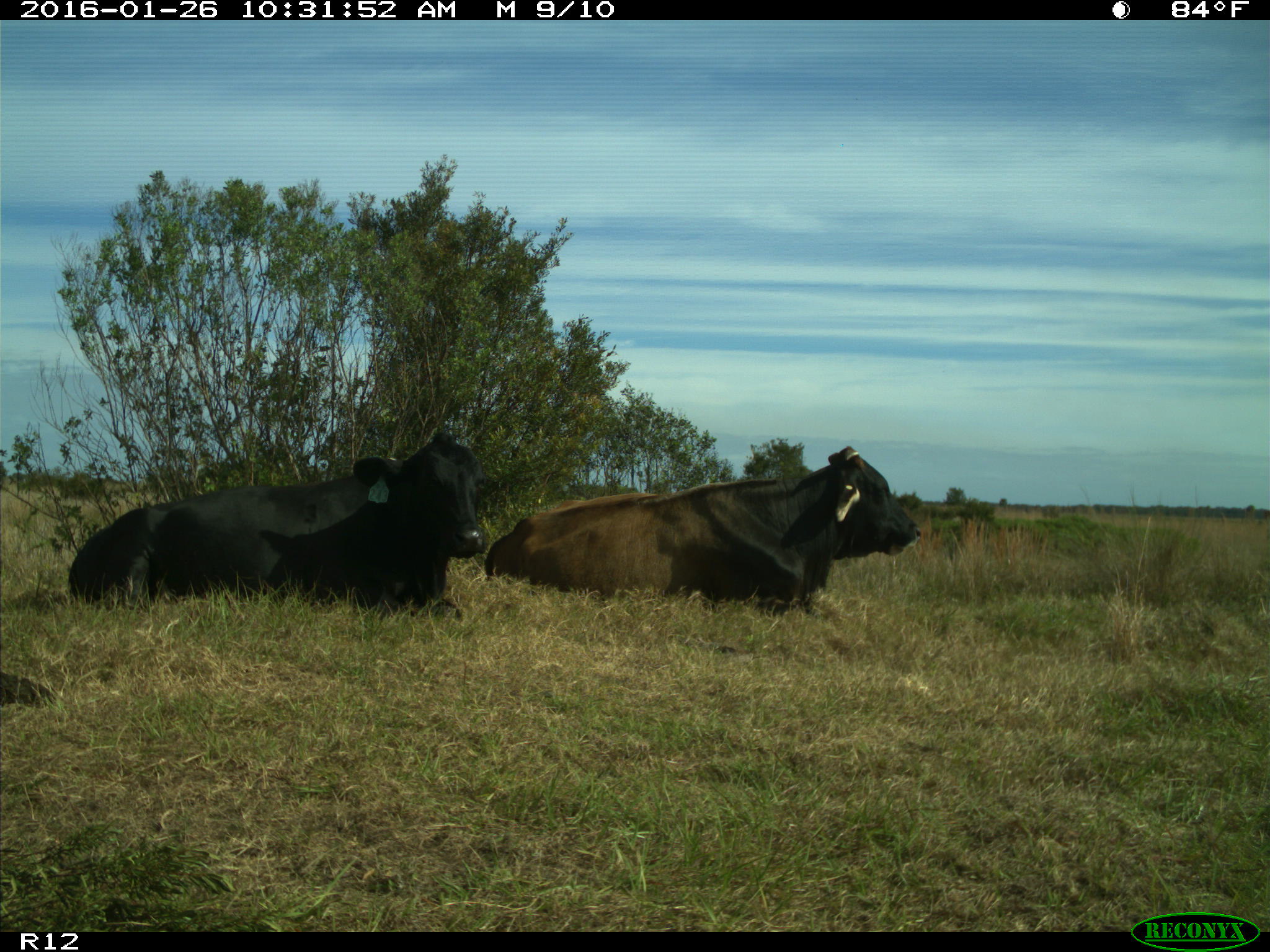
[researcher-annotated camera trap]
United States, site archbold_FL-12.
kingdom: Animalia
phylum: Chordata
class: Mammalia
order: Artiodactyla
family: Bovidae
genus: Bos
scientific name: Bos taurus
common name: domestic cow